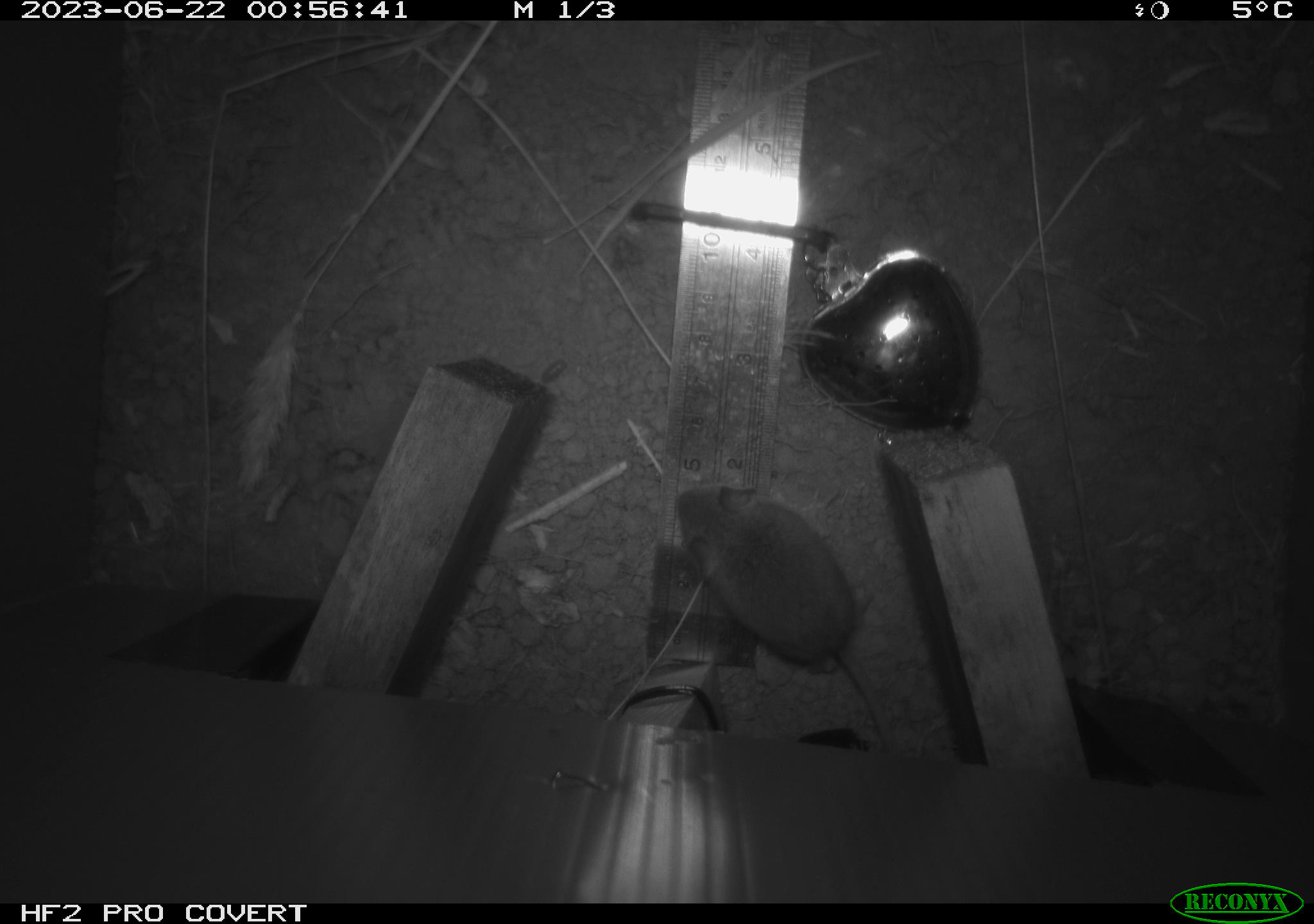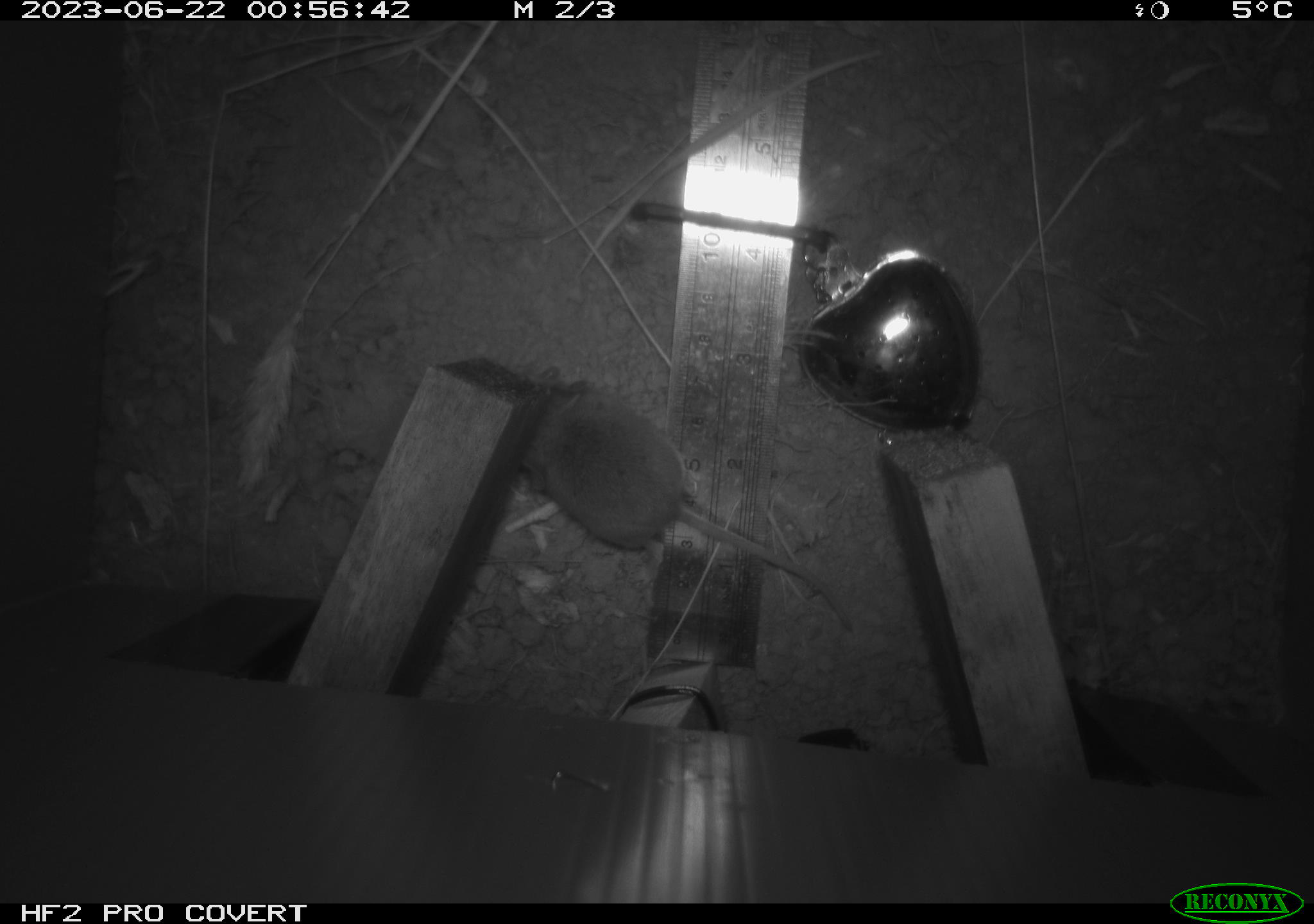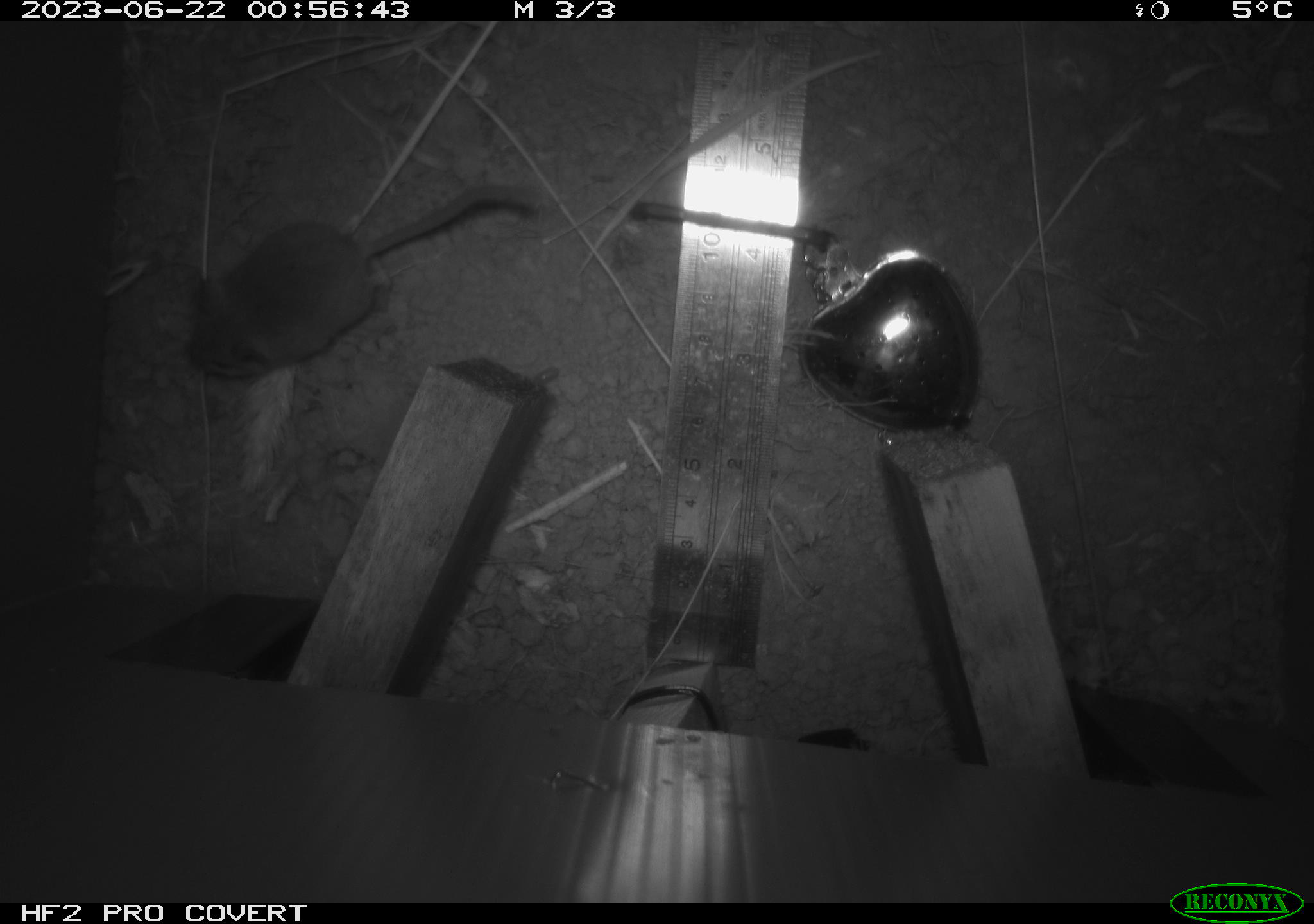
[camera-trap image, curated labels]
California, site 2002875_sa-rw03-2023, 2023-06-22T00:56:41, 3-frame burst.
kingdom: Animalia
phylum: Chordata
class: Mammalia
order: Rodentia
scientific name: Rodentia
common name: mouse species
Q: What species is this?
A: Mouse species (Rodentia).